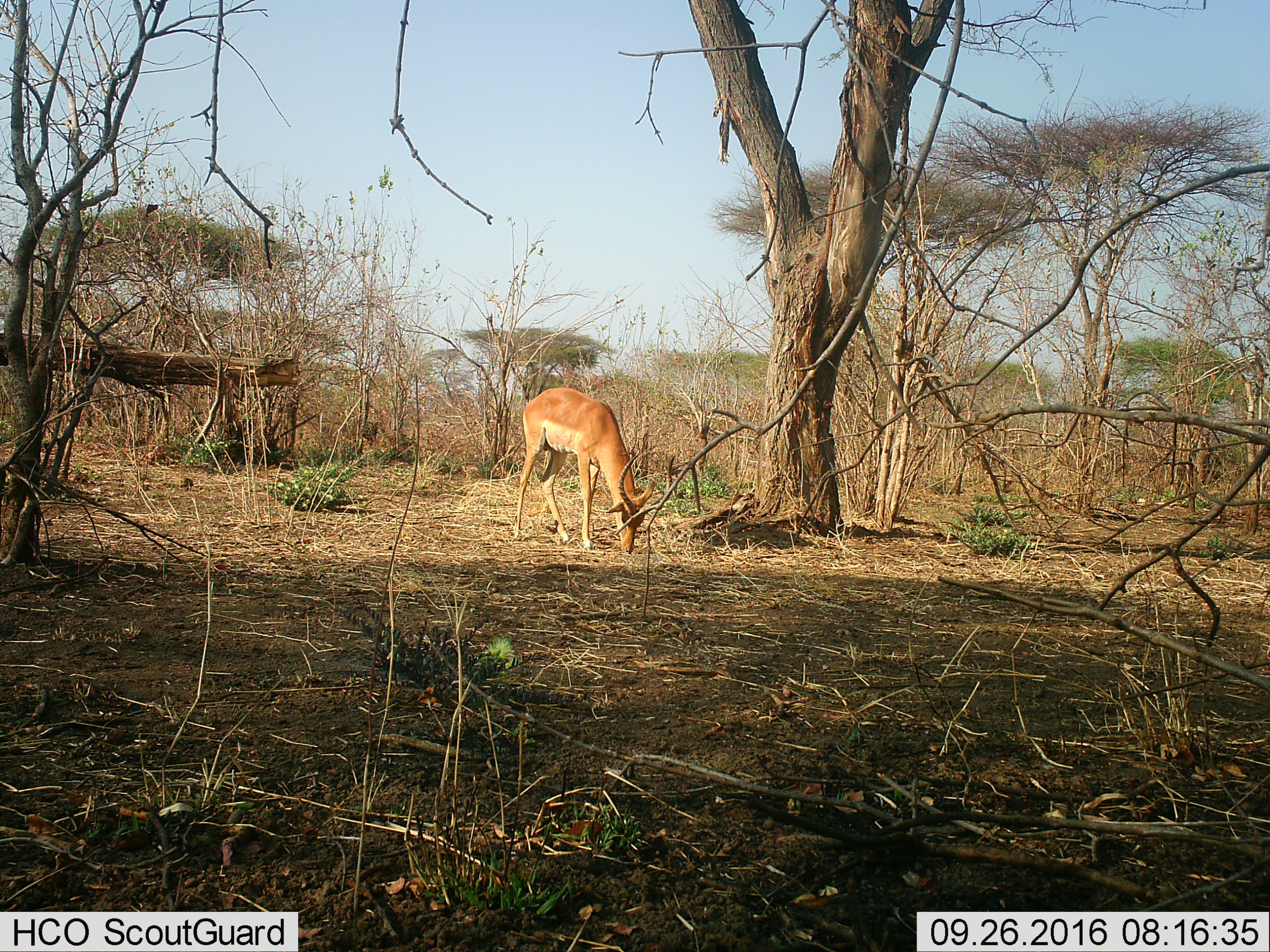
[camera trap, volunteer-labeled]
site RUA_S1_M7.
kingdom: Animalia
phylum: Chordata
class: Mammalia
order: Artiodactyla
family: Bovidae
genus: Aepyceros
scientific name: Aepyceros melampus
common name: impala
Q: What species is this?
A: Impala (Aepyceros melampus).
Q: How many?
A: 1.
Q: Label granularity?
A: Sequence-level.